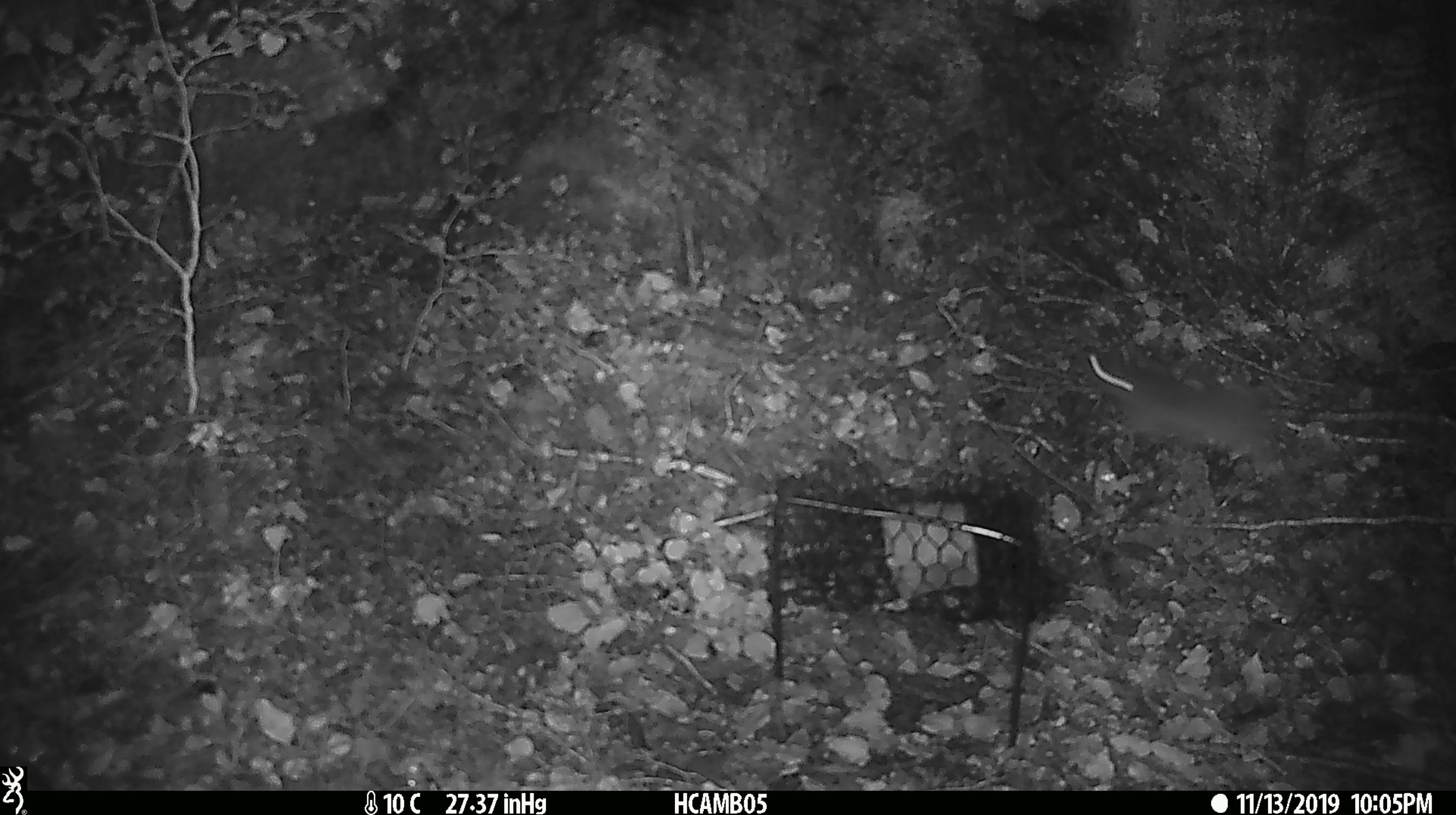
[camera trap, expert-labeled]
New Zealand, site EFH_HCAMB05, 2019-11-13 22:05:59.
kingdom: Animalia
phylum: Chordata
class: Mammalia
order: Rodentia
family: Muridae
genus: Mus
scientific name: Mus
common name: mouse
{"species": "mouse (Mus)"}